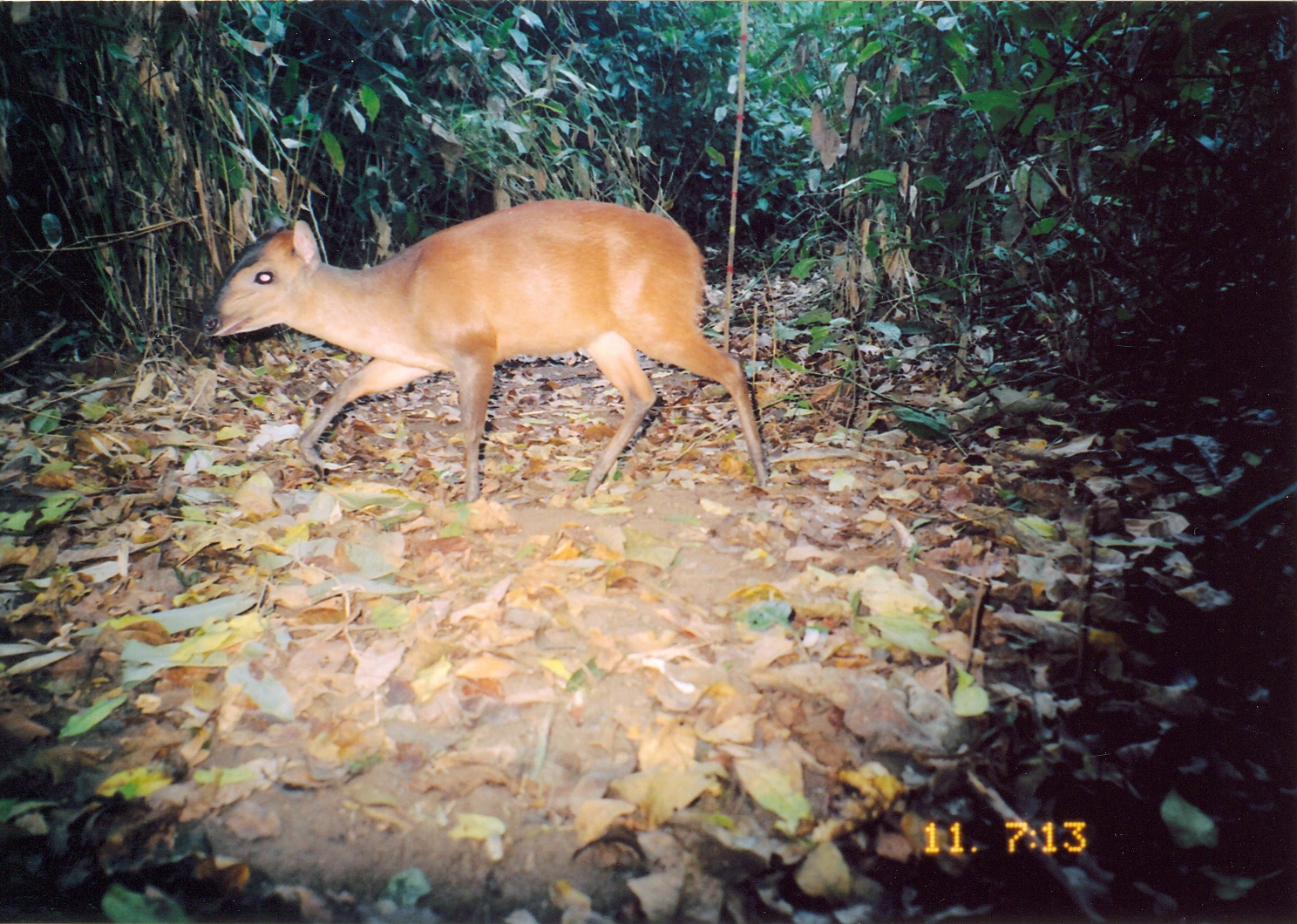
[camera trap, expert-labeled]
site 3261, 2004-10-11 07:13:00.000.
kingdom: Animalia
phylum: Chordata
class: Mammalia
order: Artiodactyla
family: Bovidae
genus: Cephalophus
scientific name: Cephalophus harveyi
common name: harvey's duiker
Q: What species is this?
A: Cephalophus harveyi (harvey's duiker).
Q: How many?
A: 1.